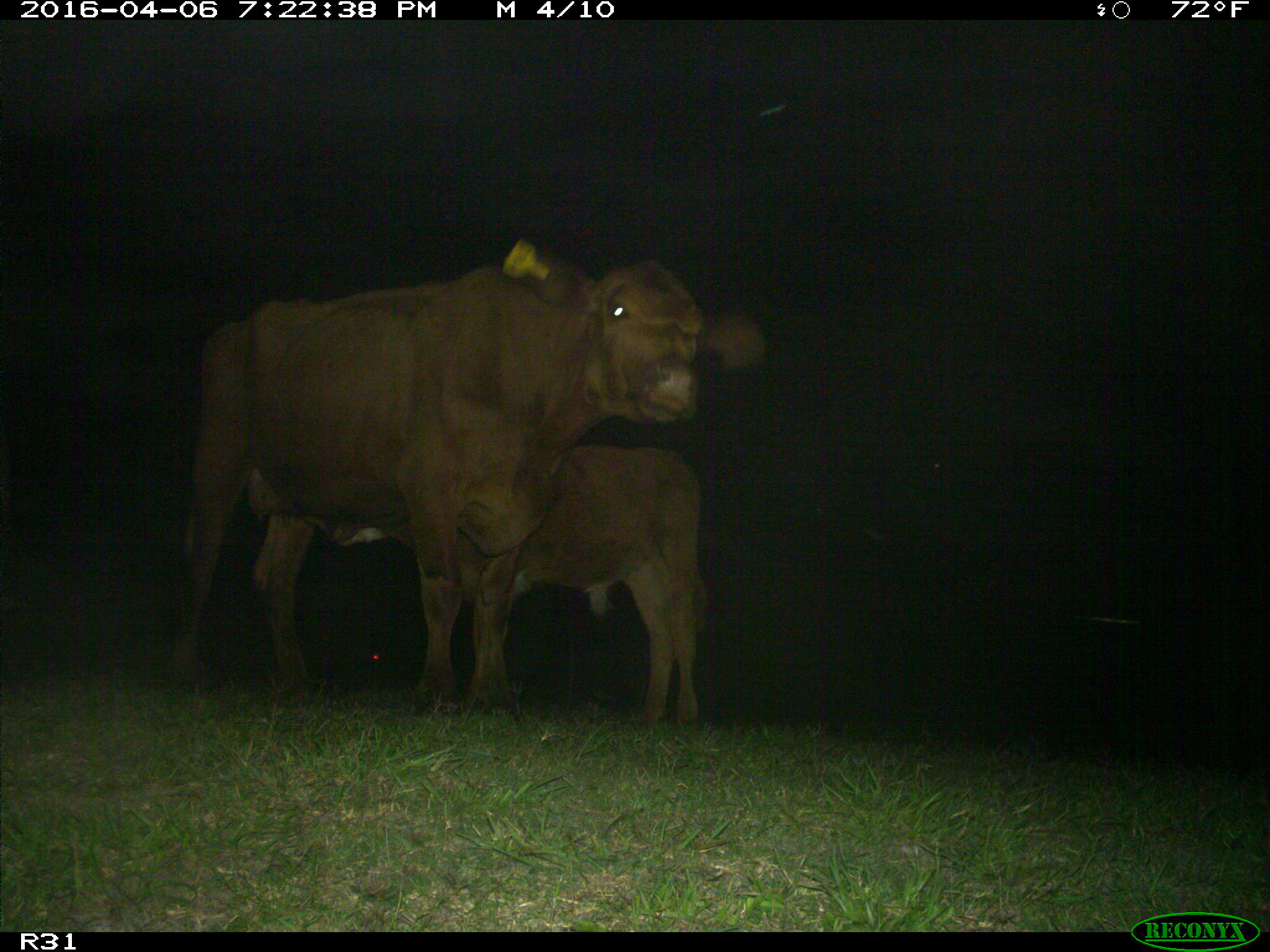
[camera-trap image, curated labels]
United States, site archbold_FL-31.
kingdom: Animalia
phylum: Chordata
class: Mammalia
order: Artiodactyla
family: Bovidae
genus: Bos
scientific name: Bos taurus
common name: domestic cow